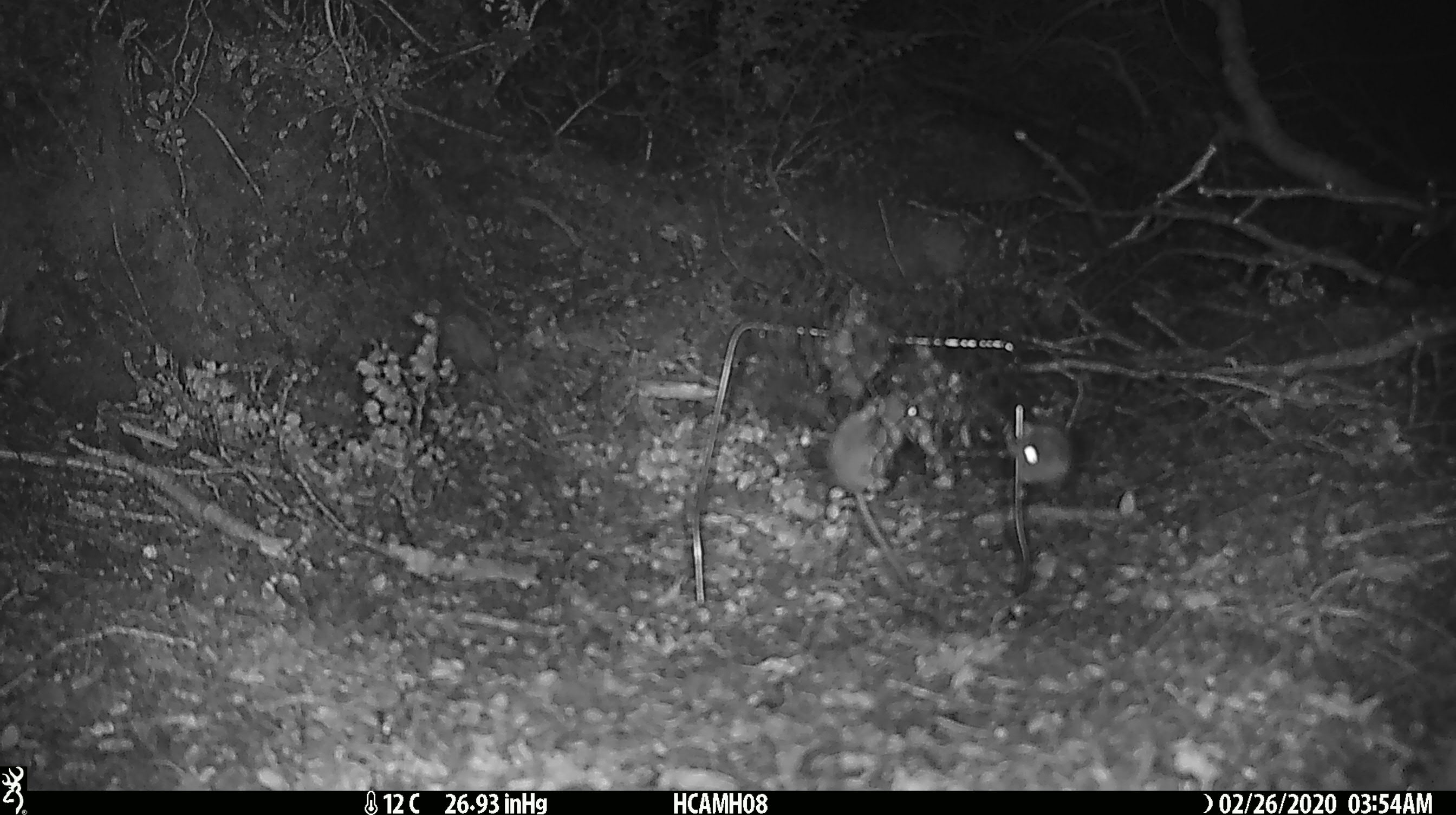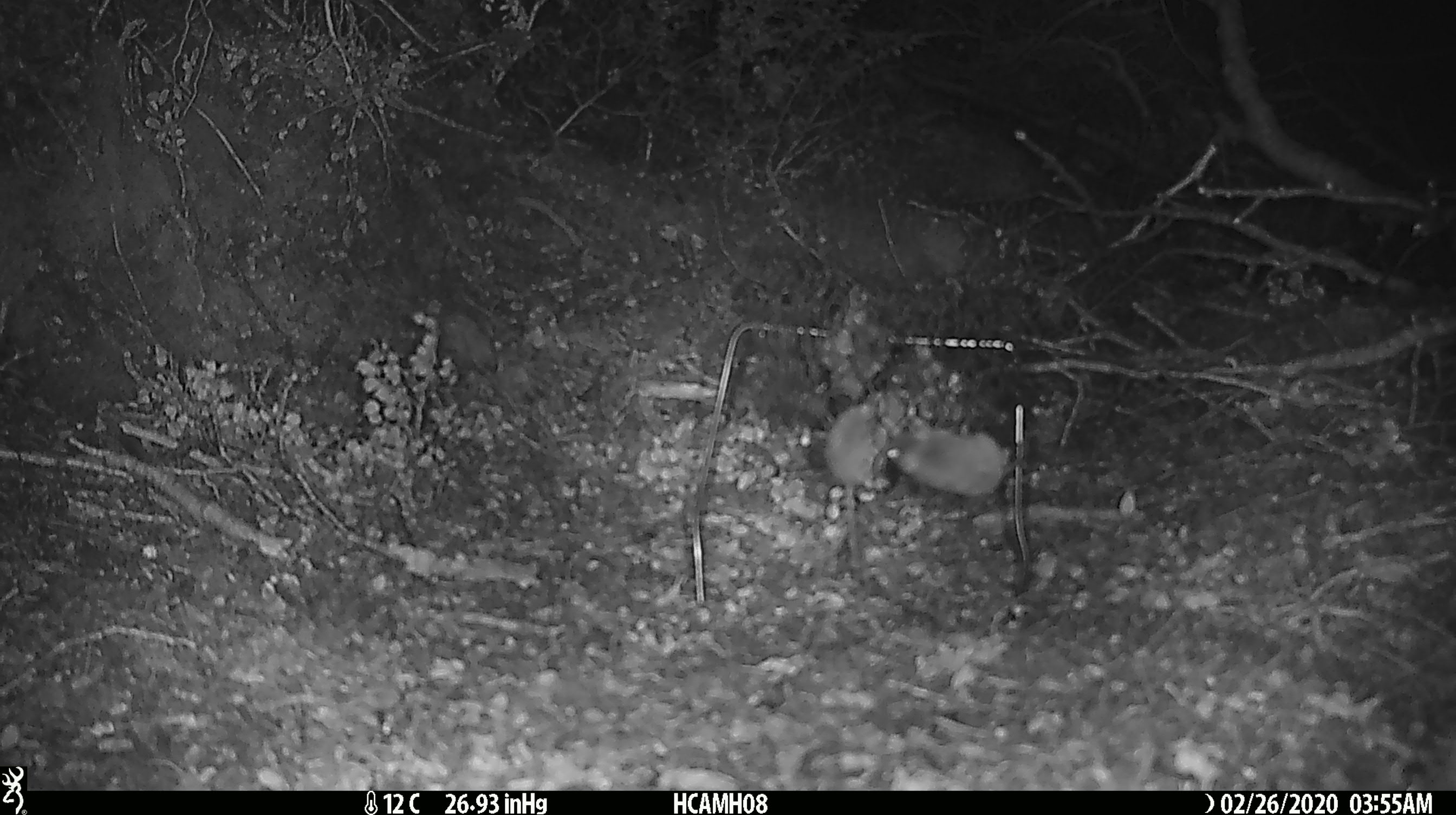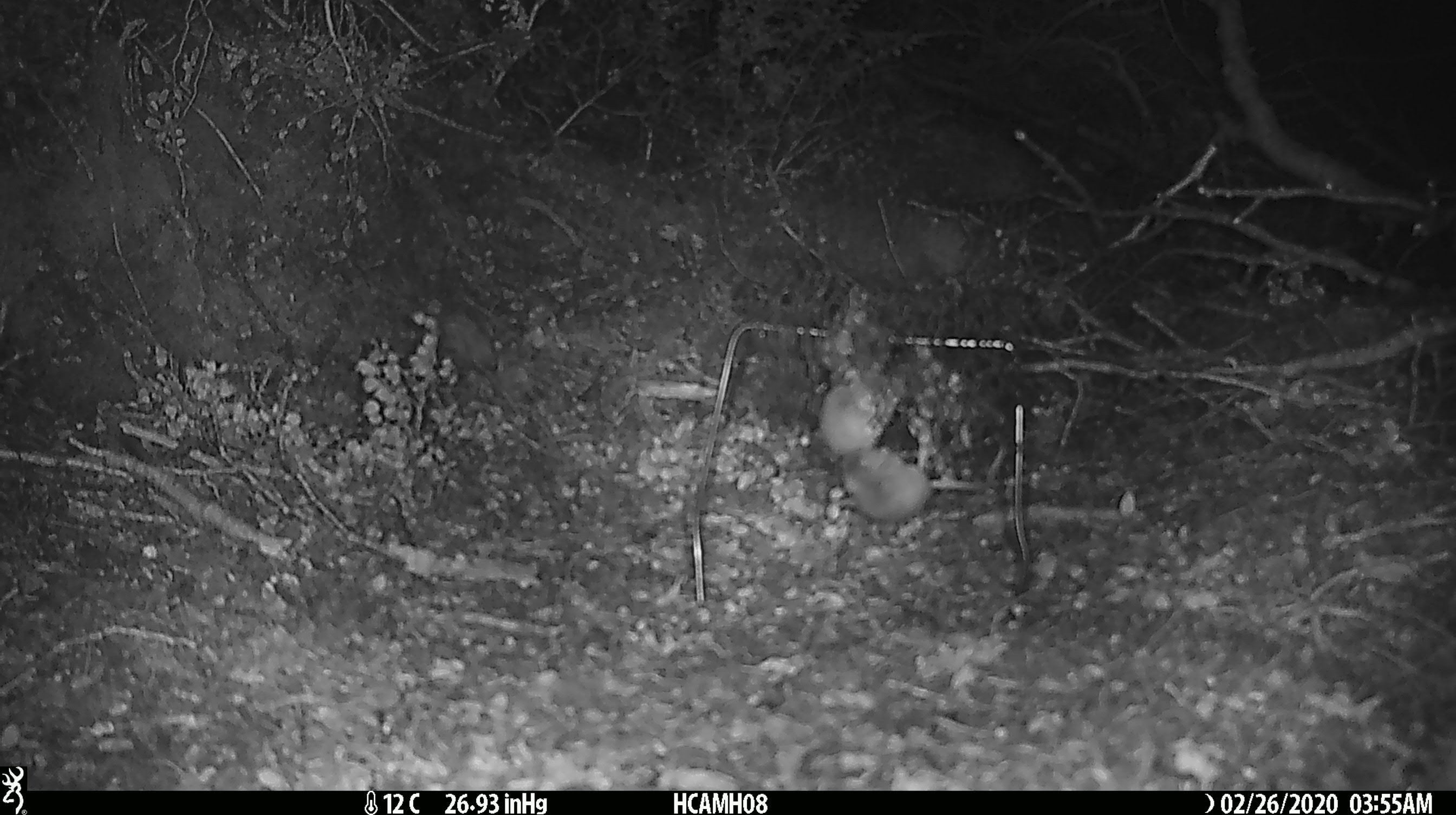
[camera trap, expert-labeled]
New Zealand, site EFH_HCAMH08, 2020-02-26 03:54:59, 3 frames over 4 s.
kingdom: Animalia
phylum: Chordata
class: Mammalia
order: Rodentia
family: Muridae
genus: Mus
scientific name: Mus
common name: mouse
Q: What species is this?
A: Mouse (Mus).